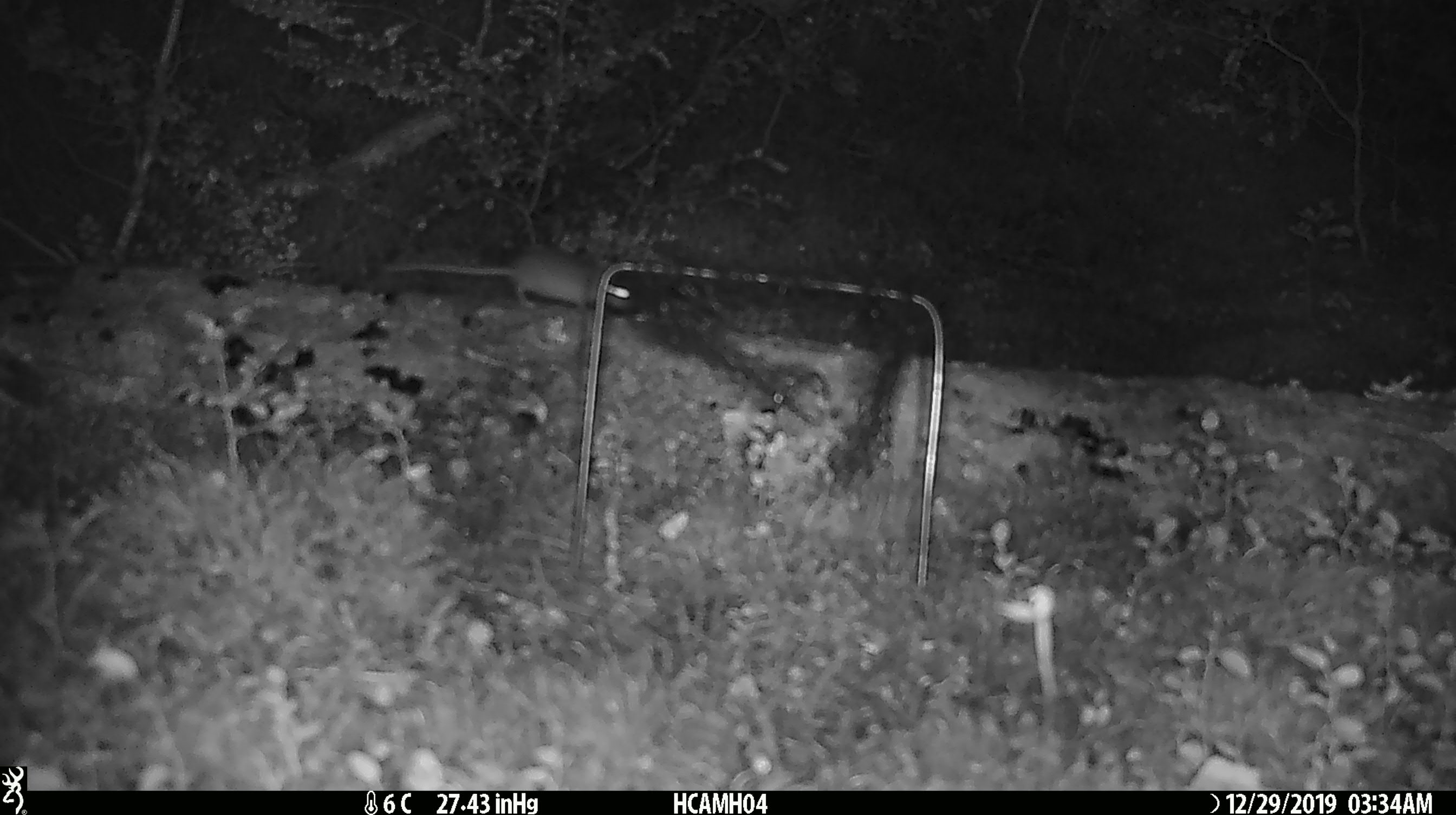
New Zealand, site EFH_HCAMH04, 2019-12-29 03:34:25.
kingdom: Animalia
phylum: Chordata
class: Mammalia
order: Rodentia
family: Muridae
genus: Mus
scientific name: Mus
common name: mouse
Mouse (Mus).